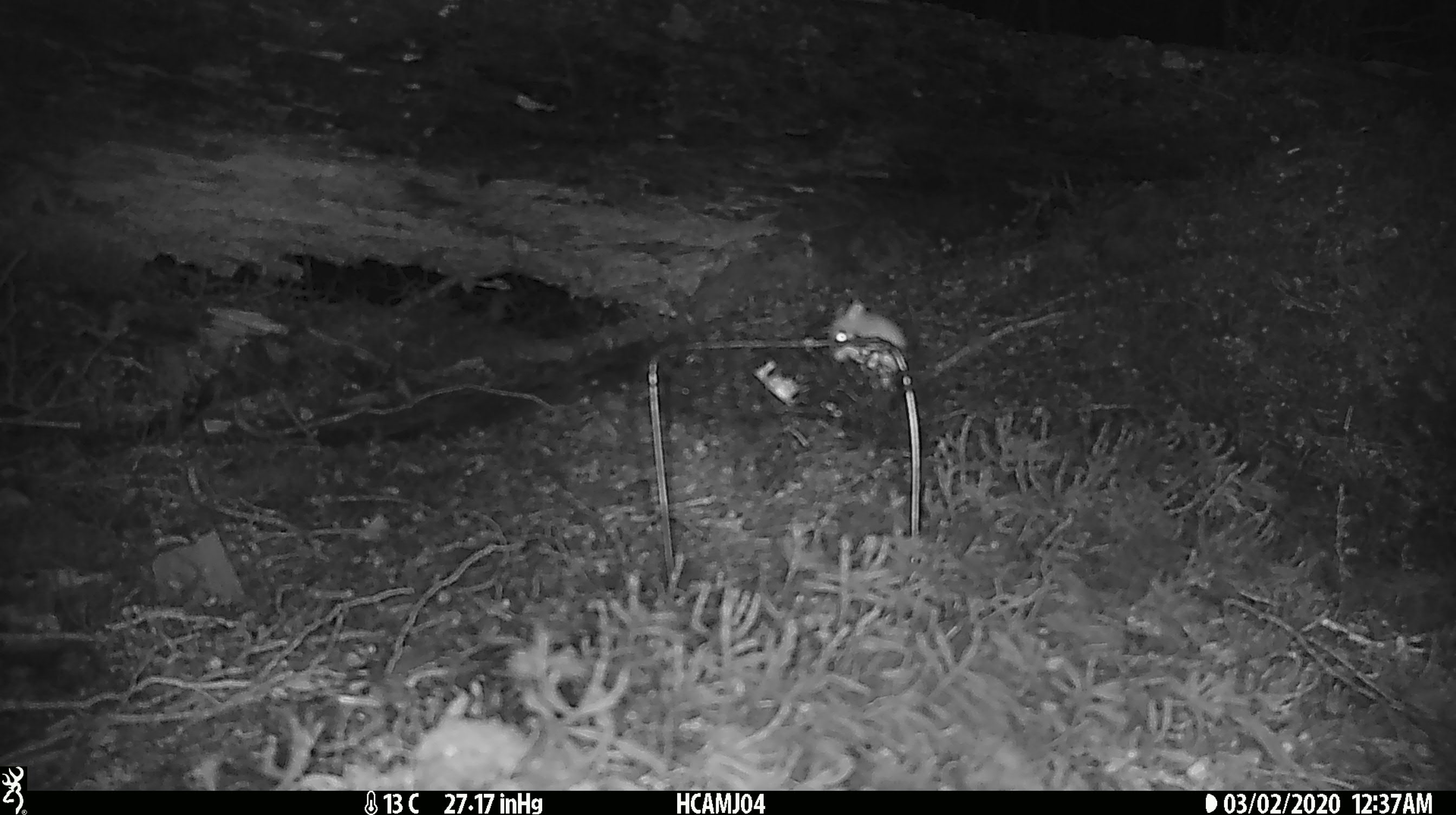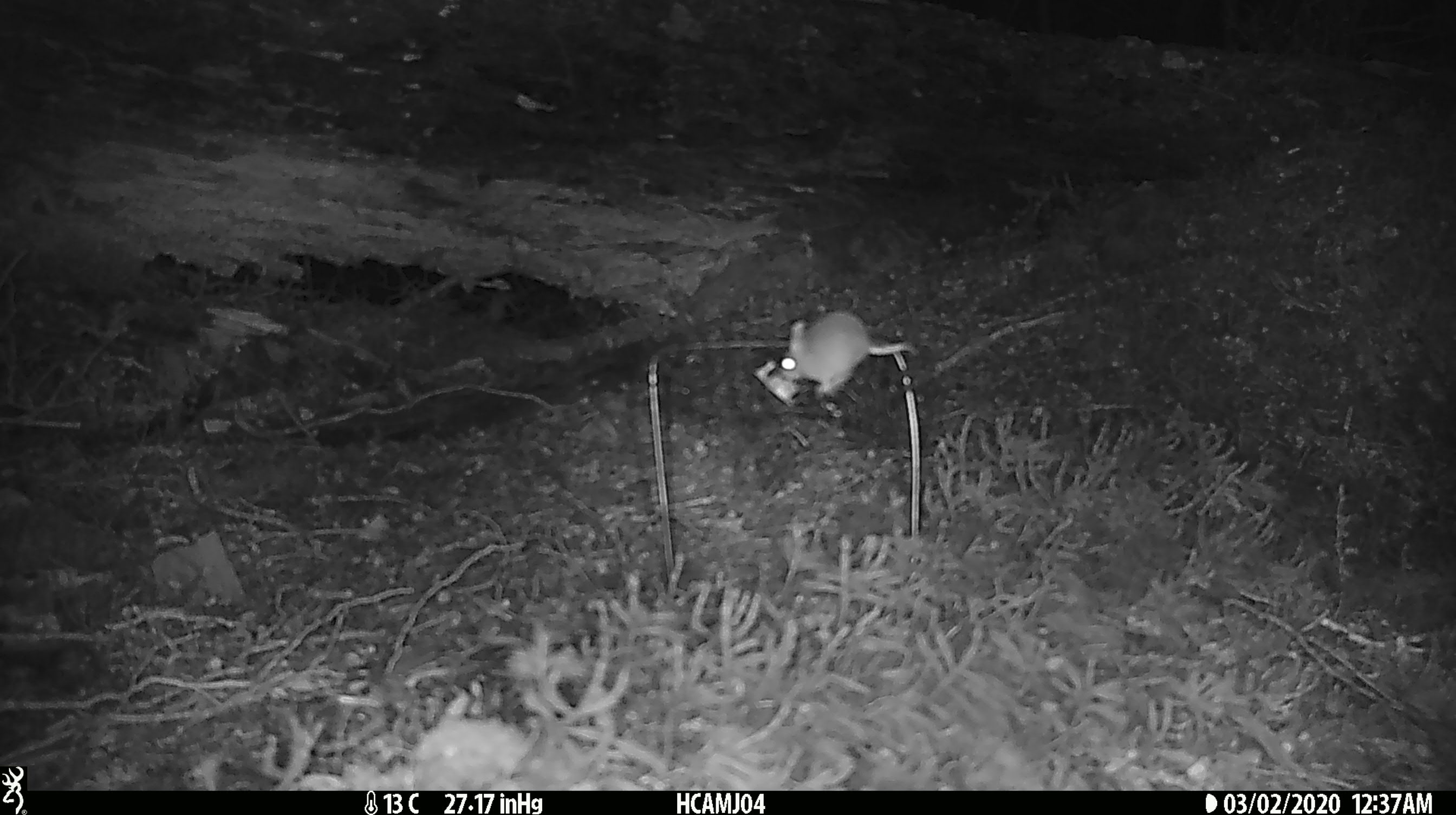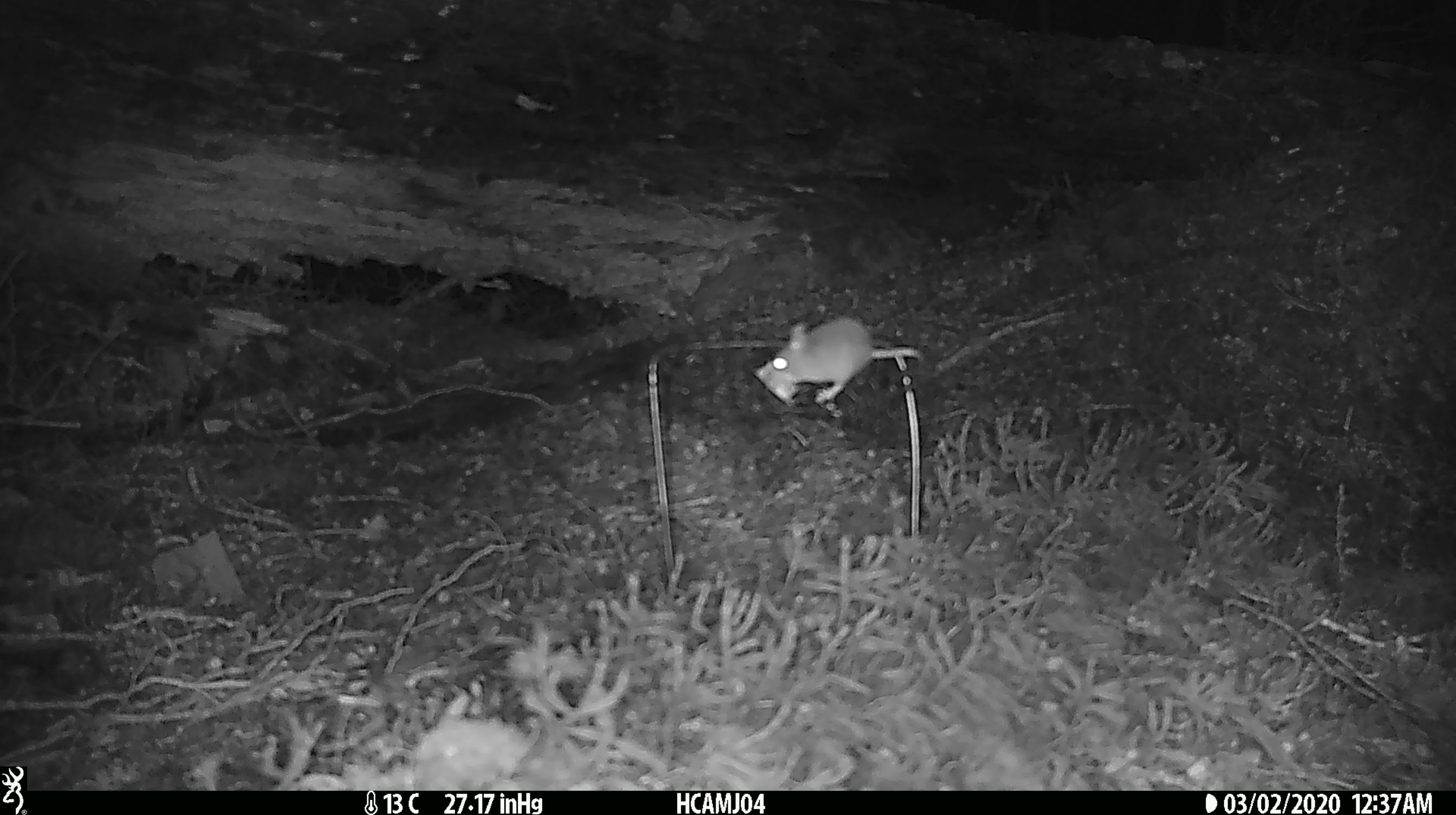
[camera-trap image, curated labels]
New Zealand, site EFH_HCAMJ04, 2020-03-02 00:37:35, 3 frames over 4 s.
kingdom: Animalia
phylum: Chordata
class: Mammalia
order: Rodentia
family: Muridae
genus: Mus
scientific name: Mus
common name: mouse